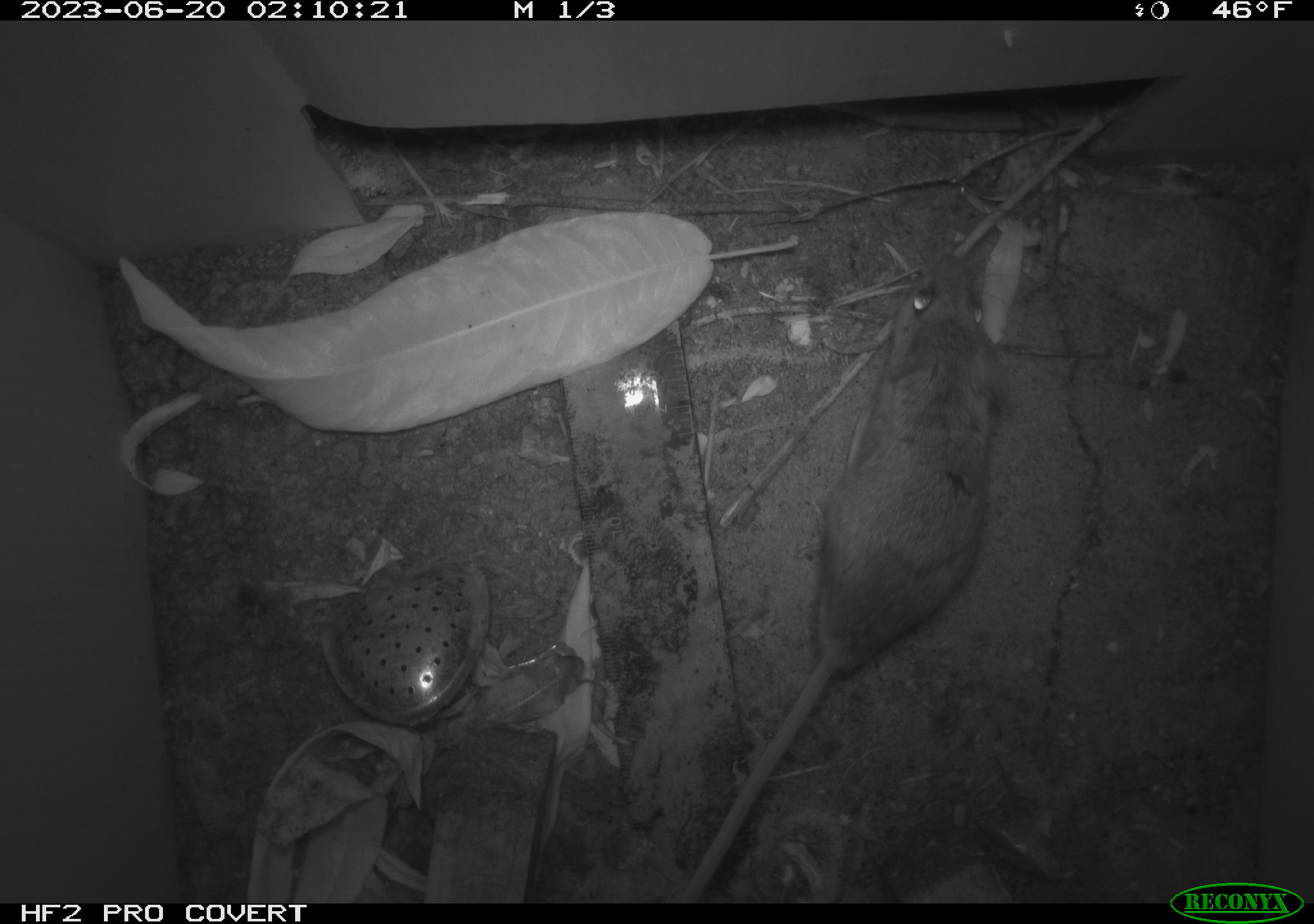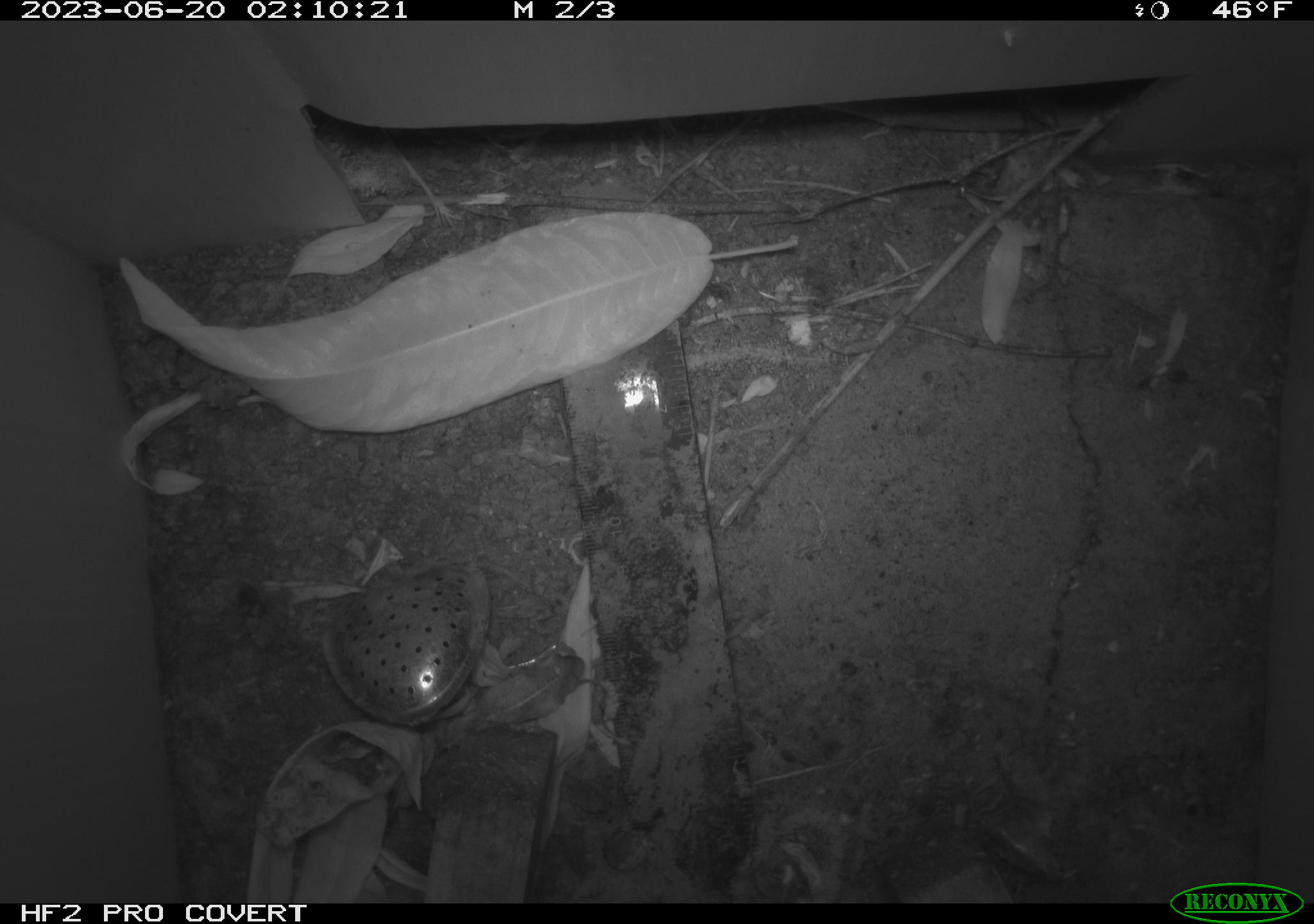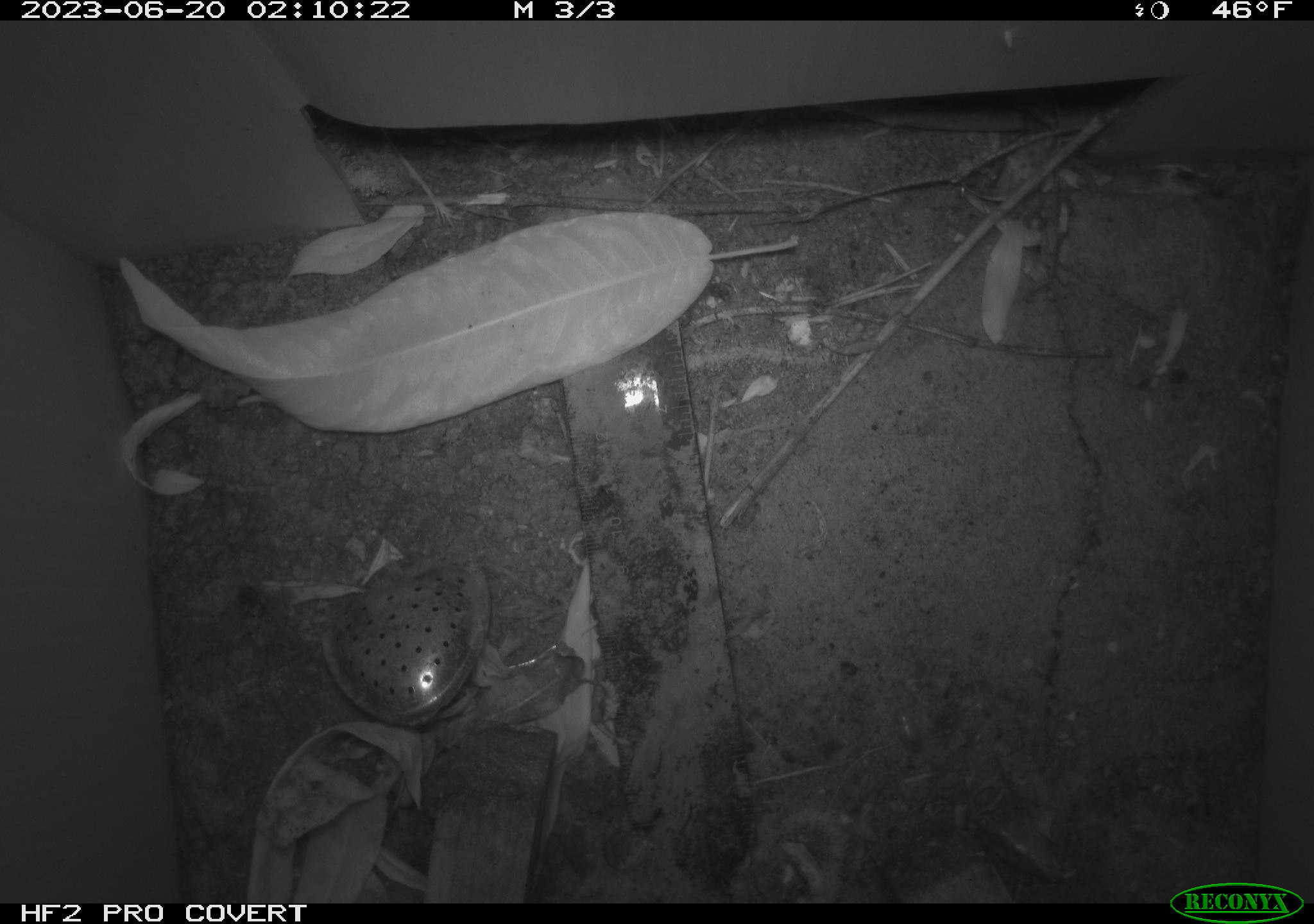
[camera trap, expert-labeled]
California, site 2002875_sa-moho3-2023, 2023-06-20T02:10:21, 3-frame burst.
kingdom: Animalia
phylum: Chordata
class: Mammalia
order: Rodentia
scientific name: Rodentia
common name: mouse species